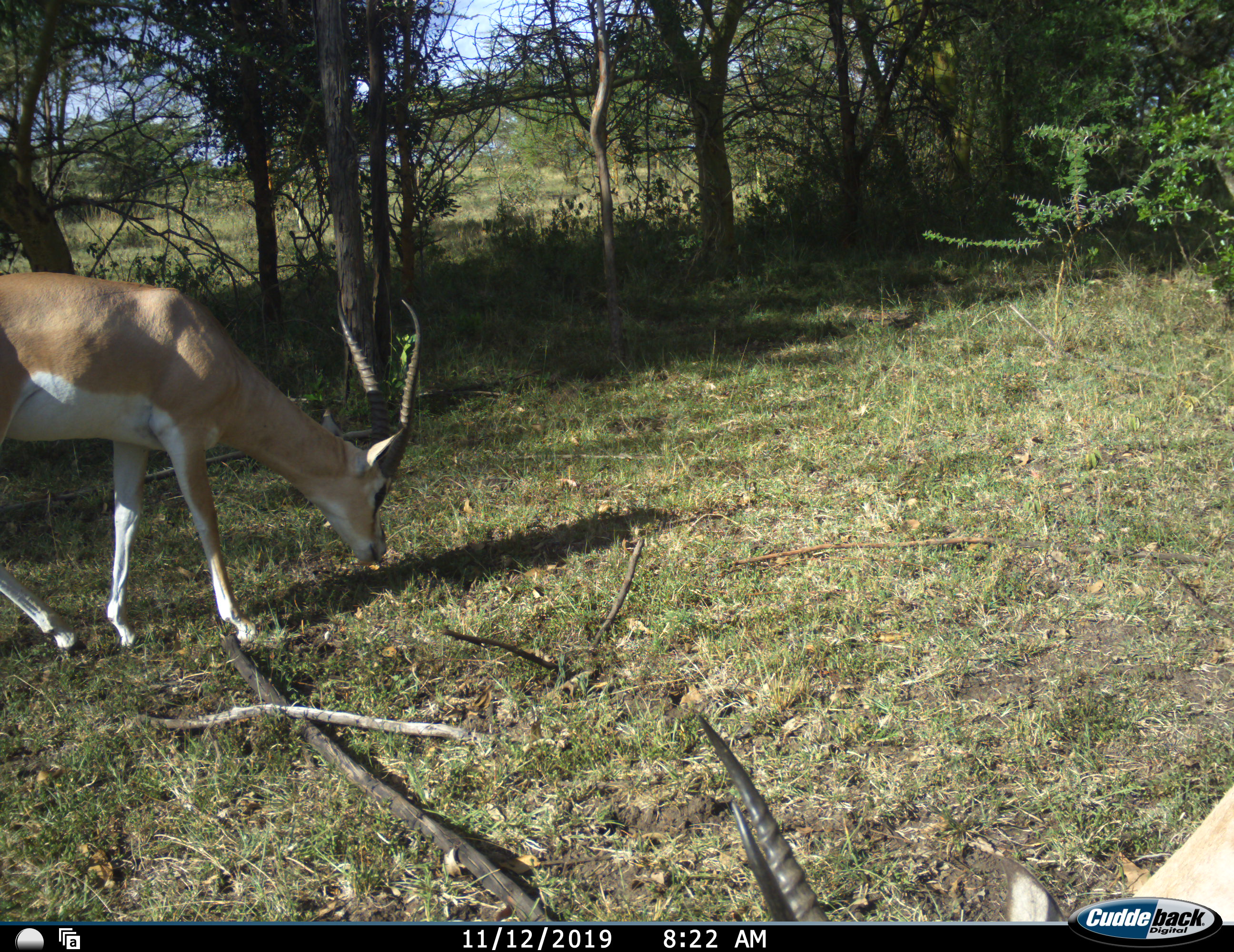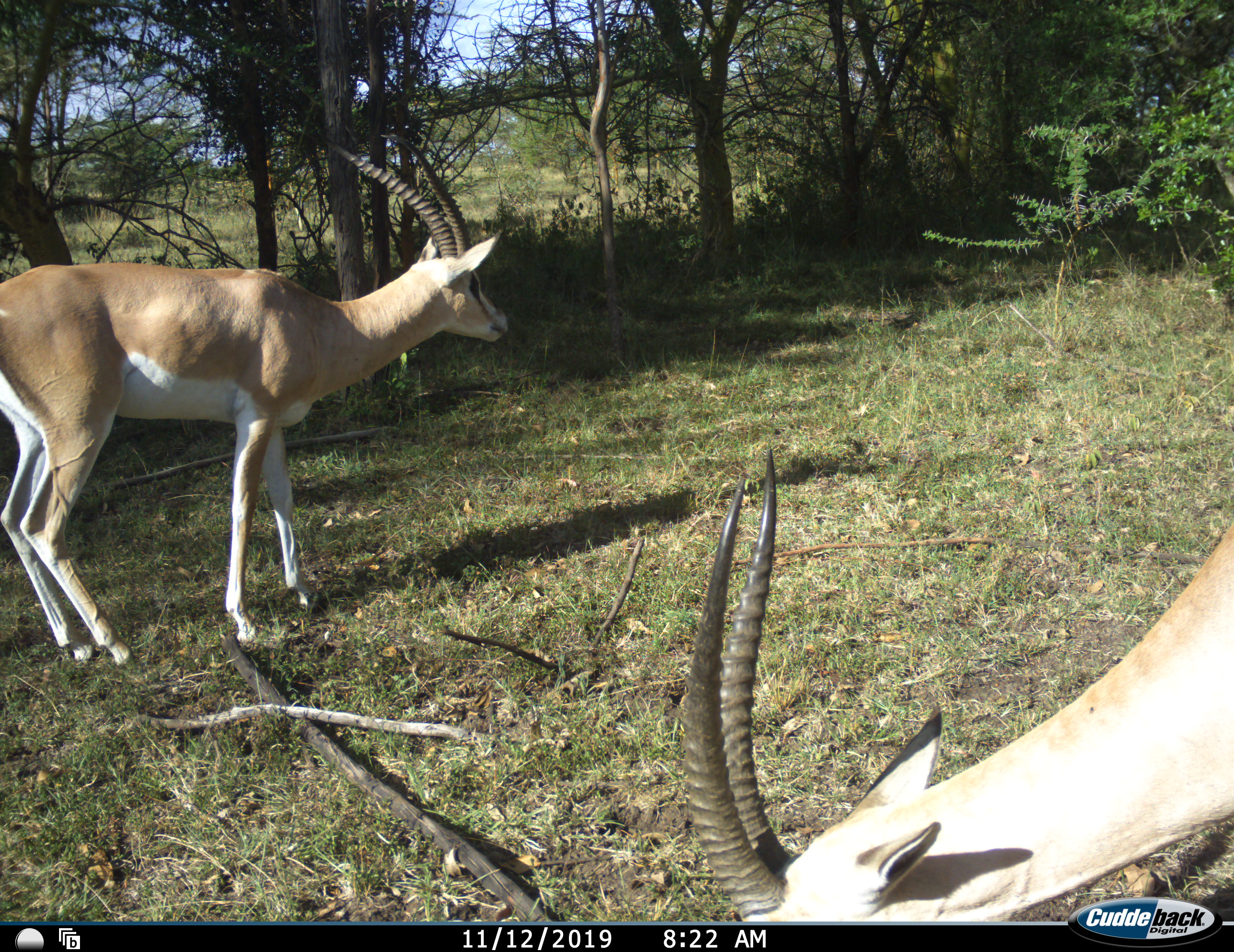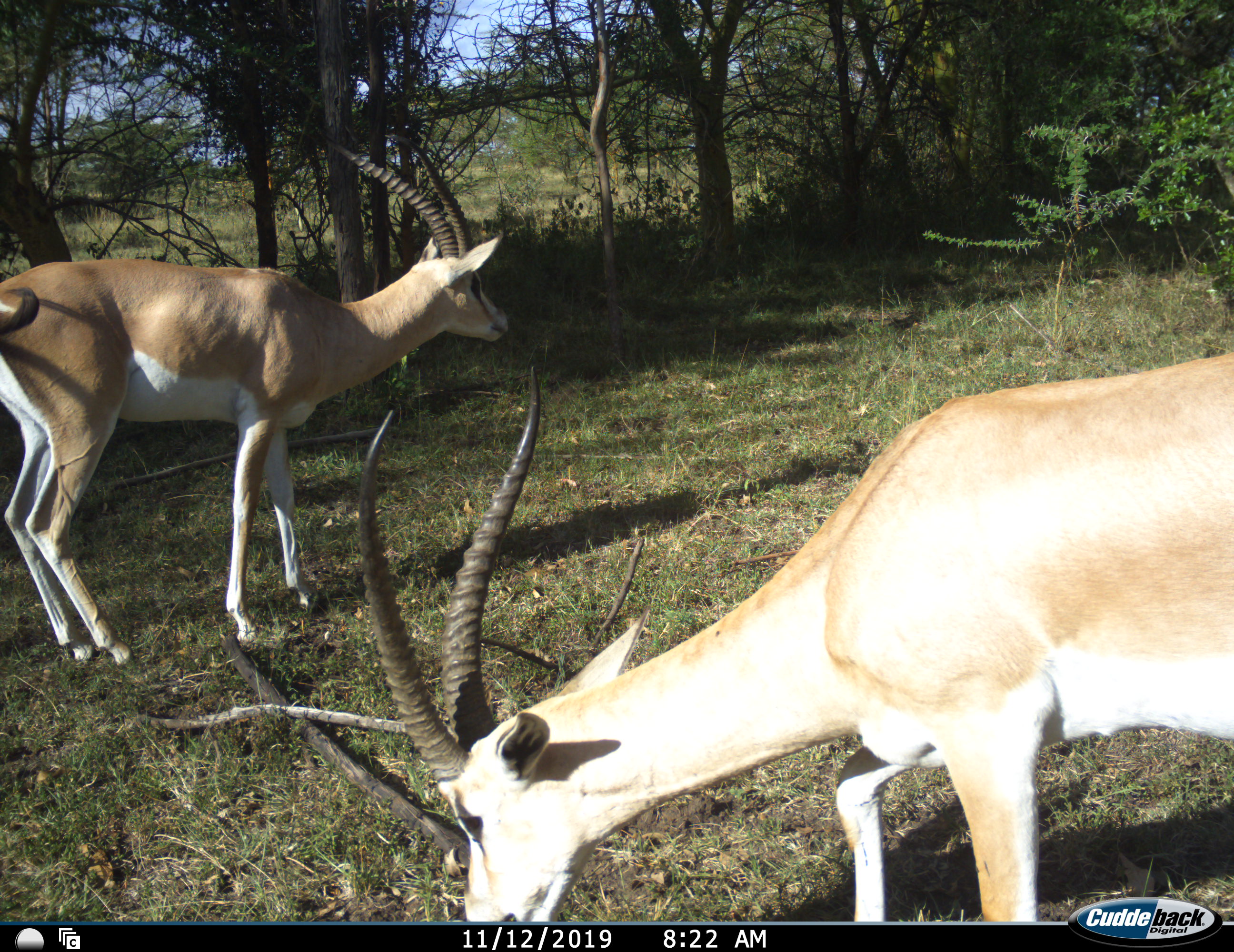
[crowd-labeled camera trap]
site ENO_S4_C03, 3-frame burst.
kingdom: Animalia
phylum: Chordata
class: Mammalia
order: Artiodactyla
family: Bovidae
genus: Nanger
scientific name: Nanger granti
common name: grant's gazelle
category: gazellegrants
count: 2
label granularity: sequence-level